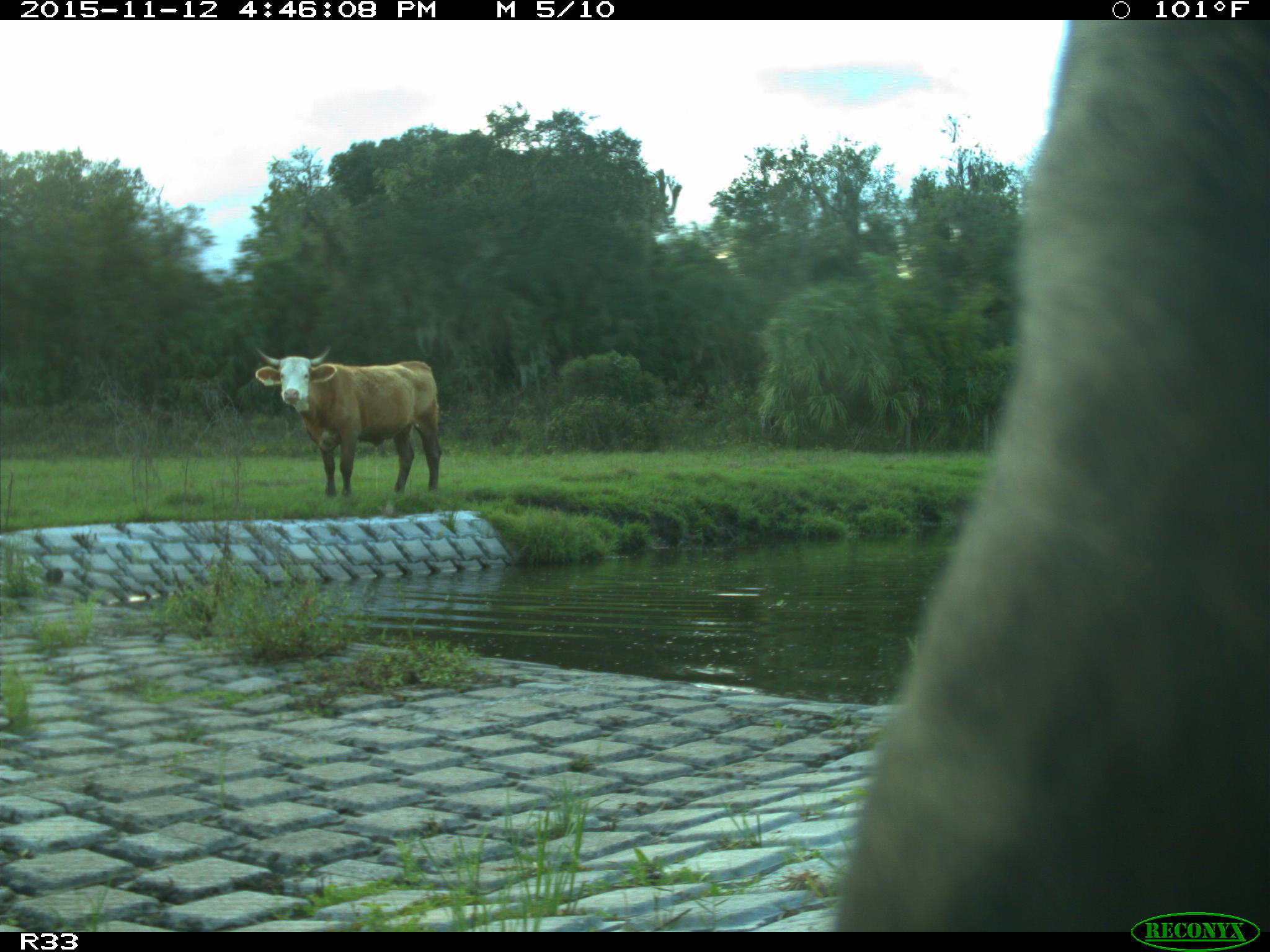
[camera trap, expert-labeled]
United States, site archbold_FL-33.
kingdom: Animalia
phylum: Chordata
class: Mammalia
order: Artiodactyla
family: Bovidae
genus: Bos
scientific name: Bos taurus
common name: domestic cow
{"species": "Bos taurus (domestic cow)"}